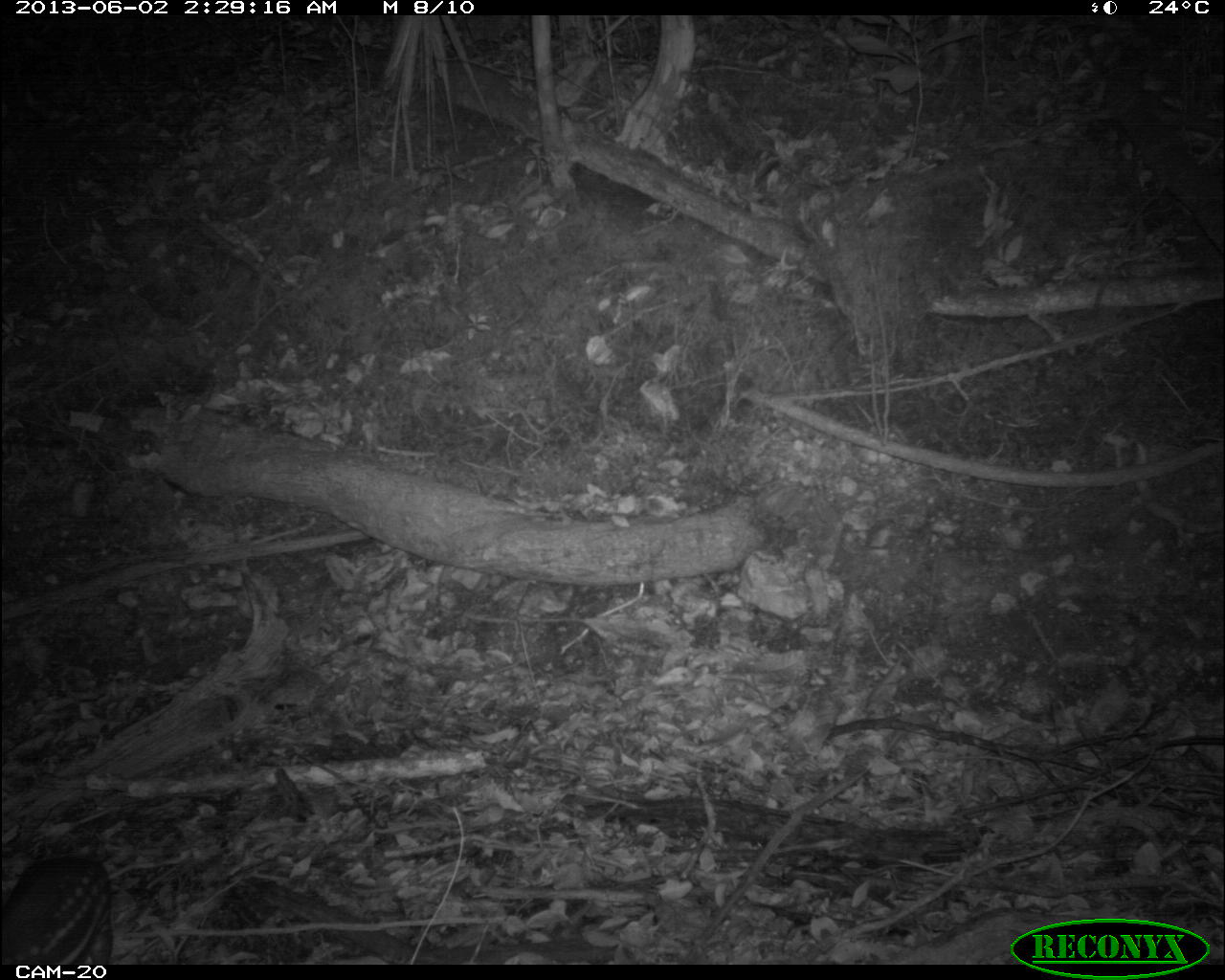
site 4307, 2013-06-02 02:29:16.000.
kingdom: Animalia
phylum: Chordata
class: Mammalia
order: Rodentia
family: Cuniculidae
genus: Cuniculus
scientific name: Cuniculus paca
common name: lowland paca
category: agouti paca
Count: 1.